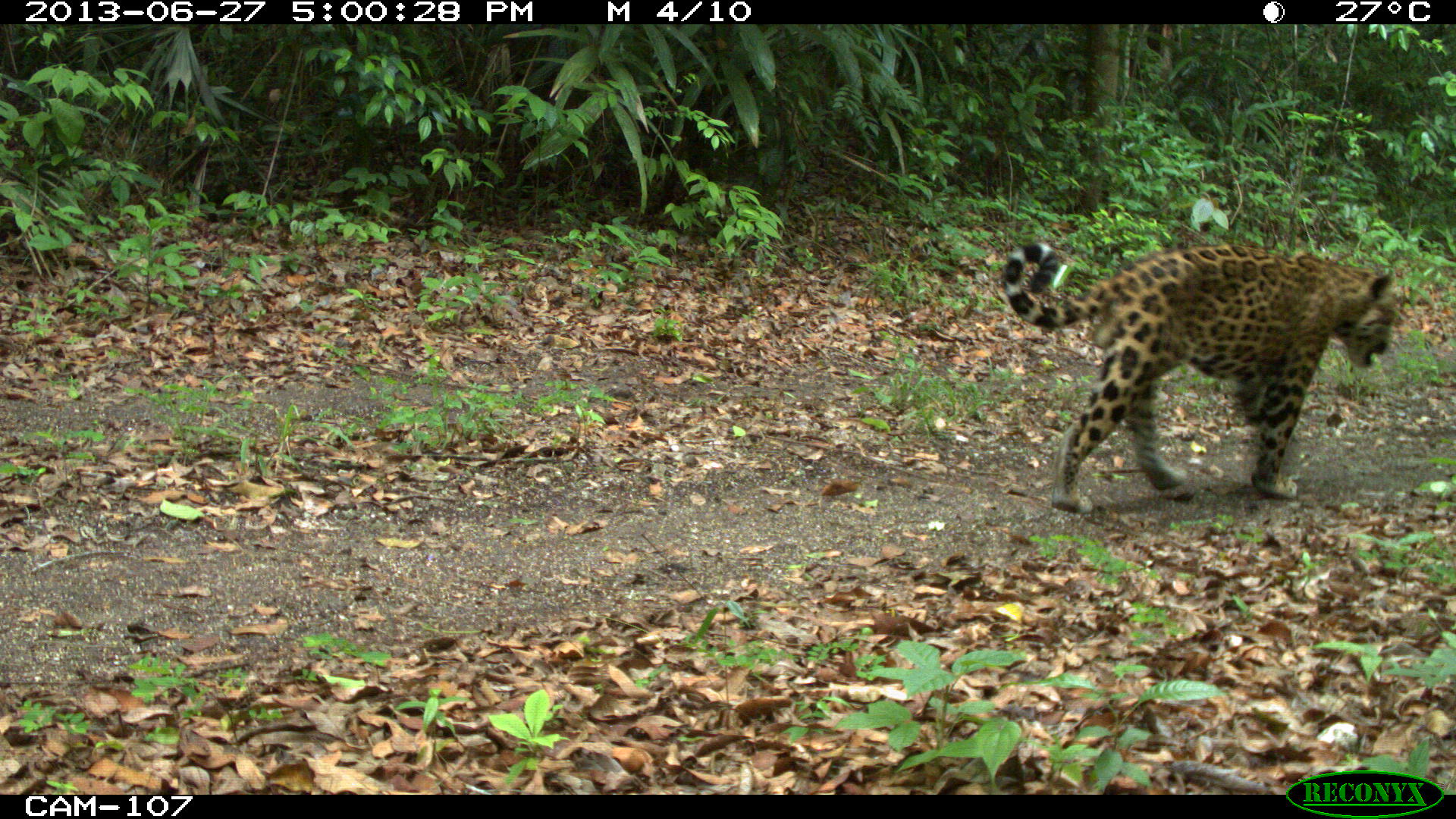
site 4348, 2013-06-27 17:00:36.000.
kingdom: Animalia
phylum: Chordata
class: Mammalia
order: Carnivora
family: Felidae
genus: Panthera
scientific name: Panthera onca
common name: jaguar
Panthera onca (jaguar), count 1, sex male.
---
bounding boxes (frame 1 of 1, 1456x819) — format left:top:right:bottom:
panthera onca: 998:239:1397:512